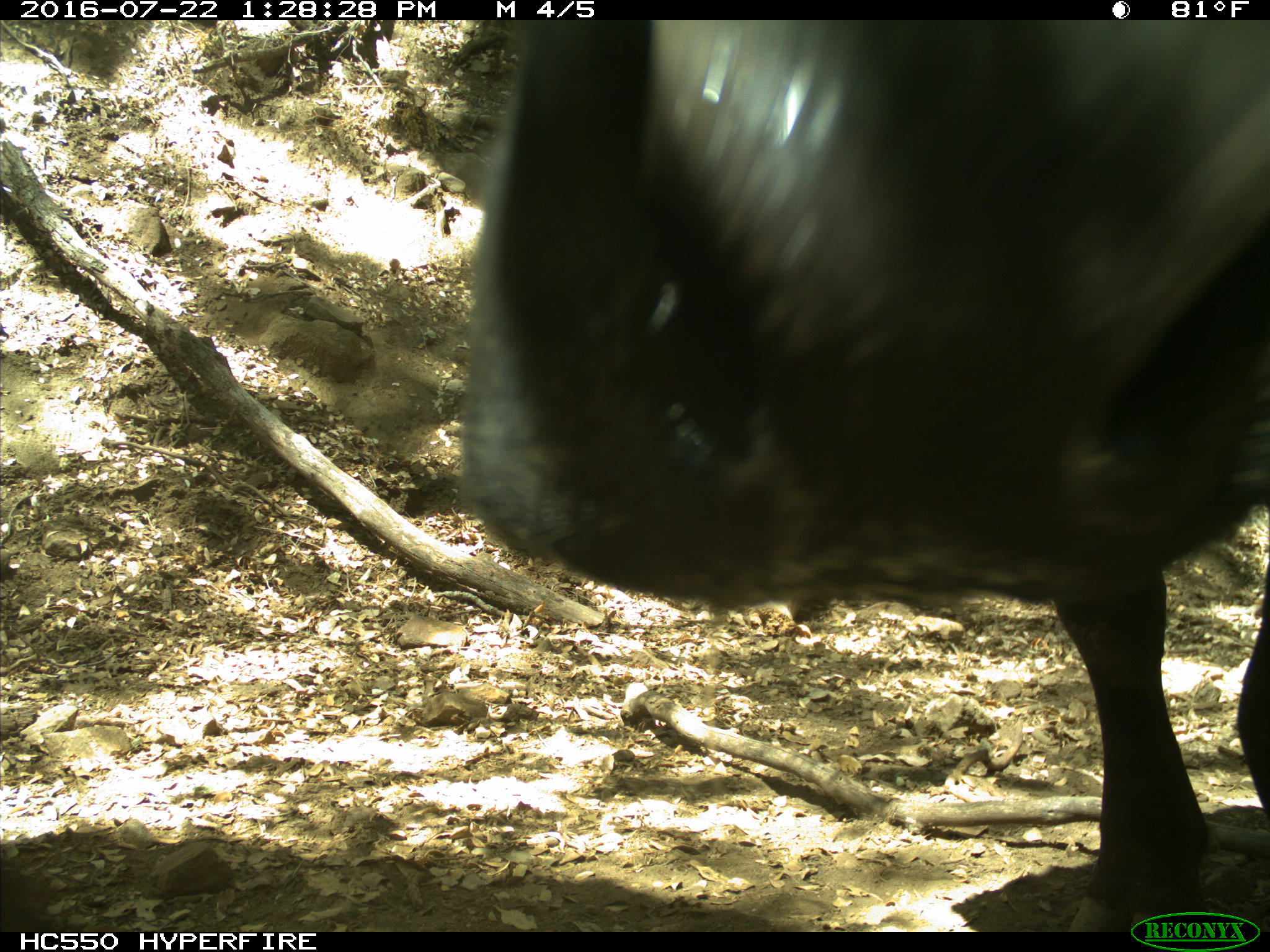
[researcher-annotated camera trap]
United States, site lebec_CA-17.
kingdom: Animalia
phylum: Chordata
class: Mammalia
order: Artiodactyla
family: Bovidae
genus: Bos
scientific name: Bos taurus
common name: domestic cow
Bos taurus (domestic cow).